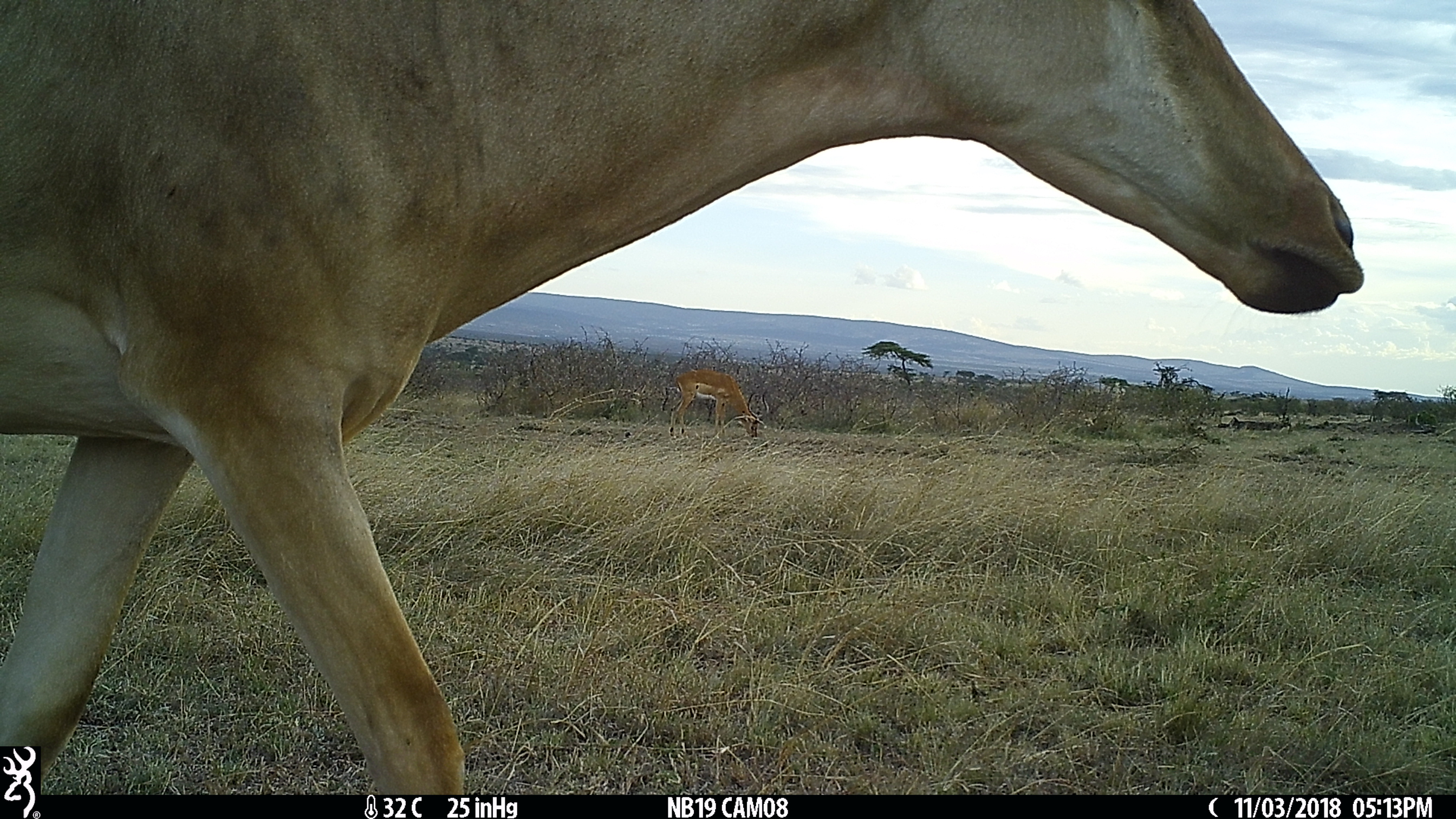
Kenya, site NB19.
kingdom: Animalia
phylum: Chordata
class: Mammalia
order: Artiodactyla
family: Bovidae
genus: Alcelaphus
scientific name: Alcelaphus buselaphus cokii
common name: coke's hartebeest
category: hartebeest cokes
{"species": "hartebeest cokes (coke's hartebeest) (Alcelaphus buselaphus cokii)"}